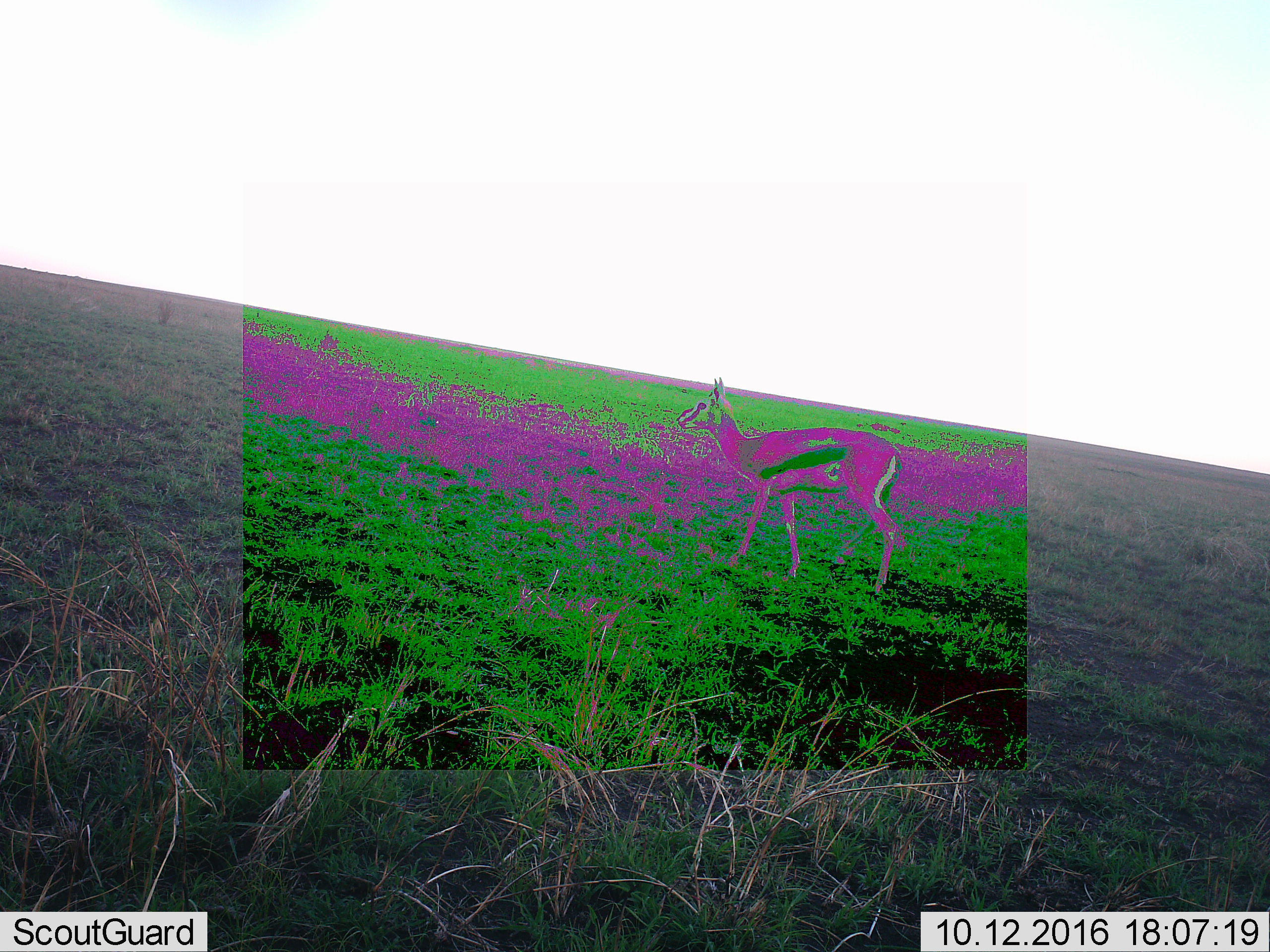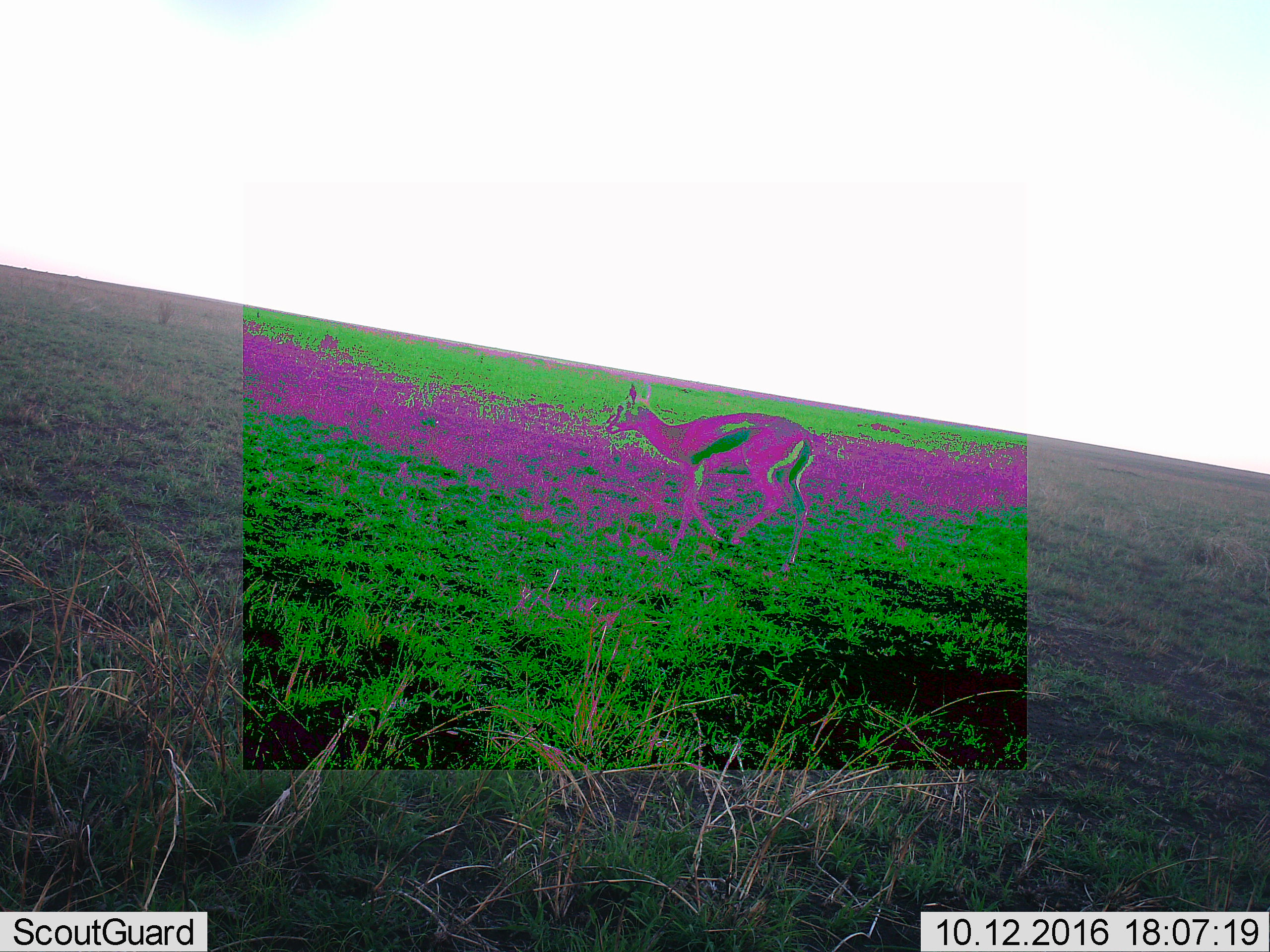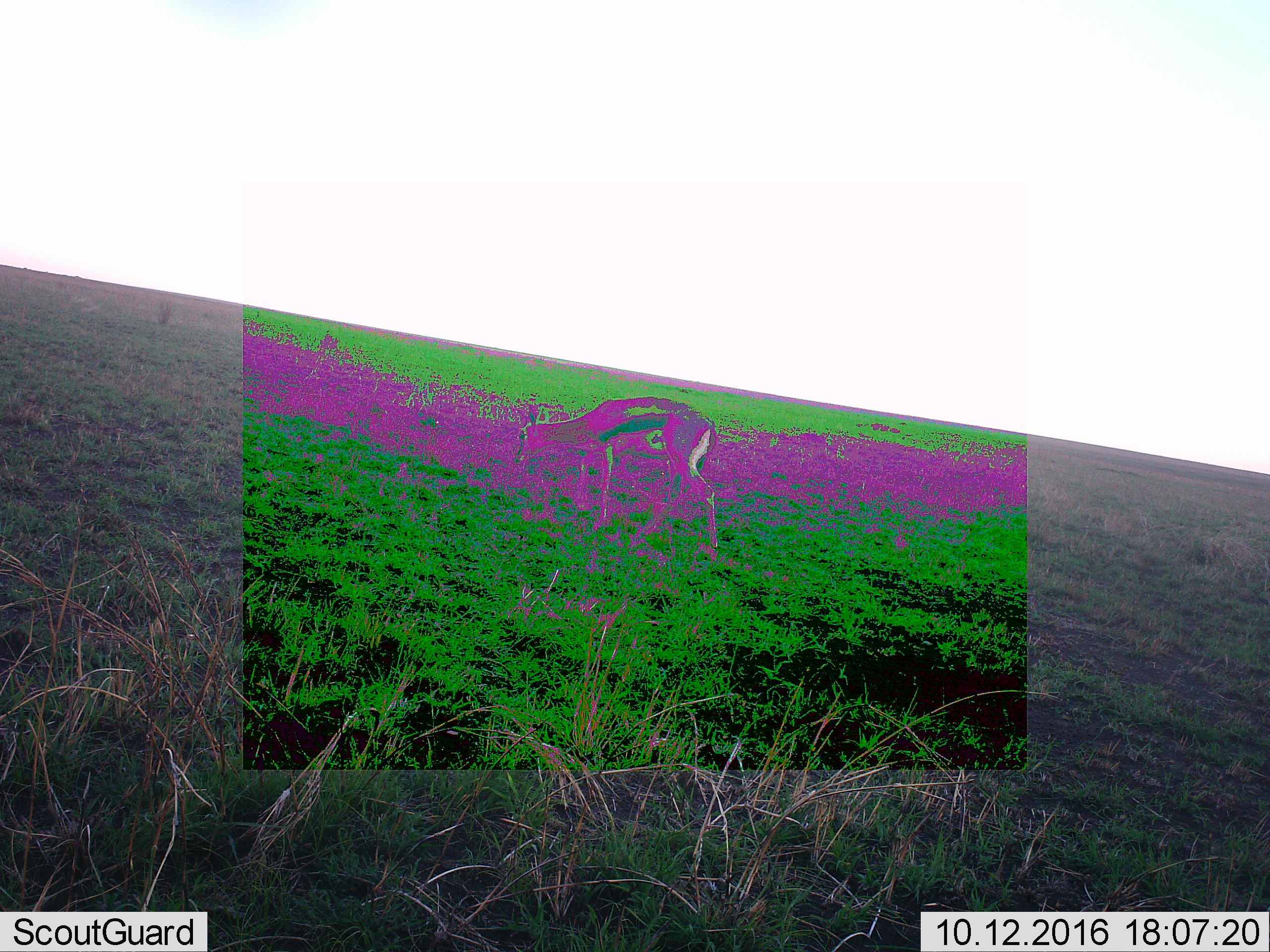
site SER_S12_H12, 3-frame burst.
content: unidentified animal